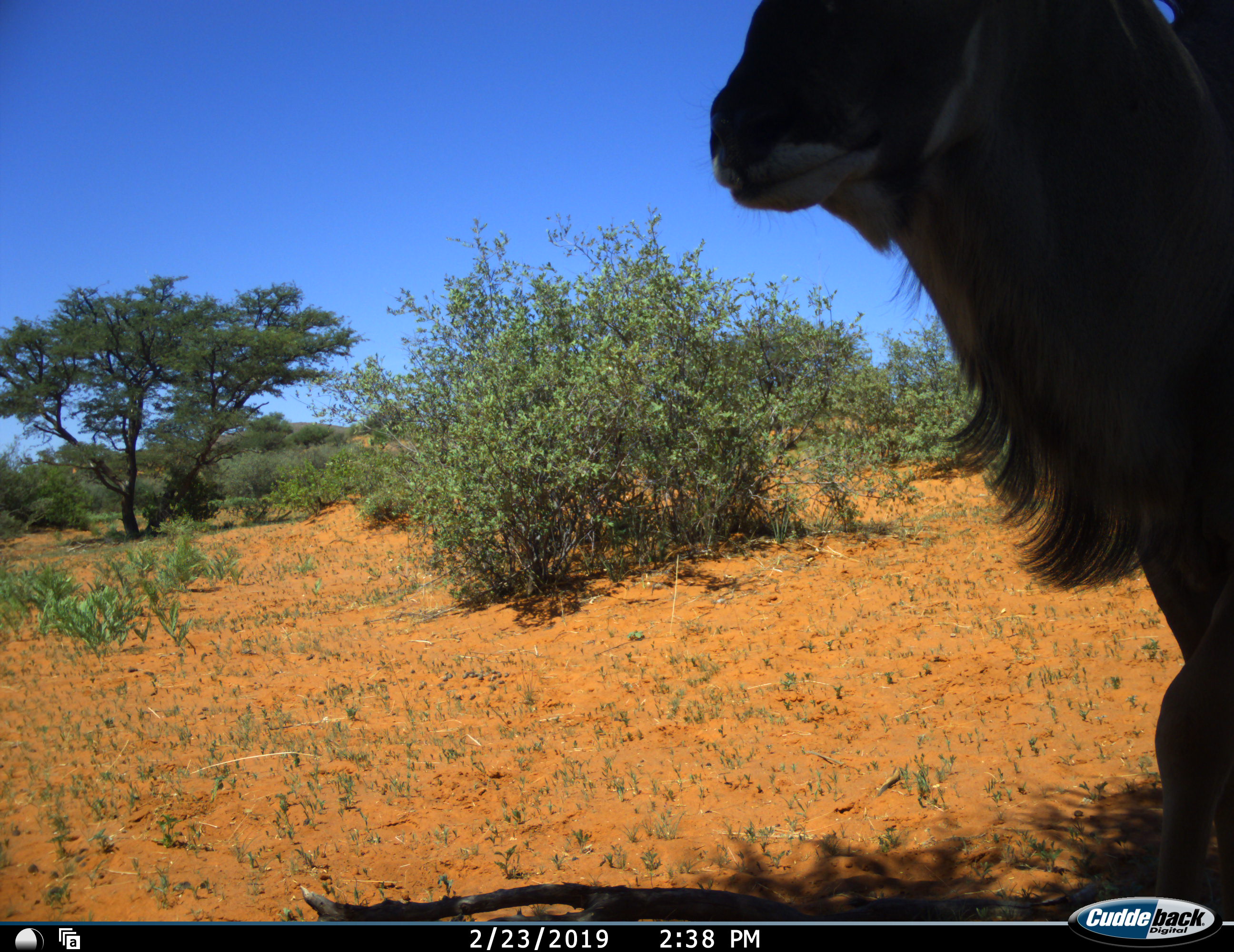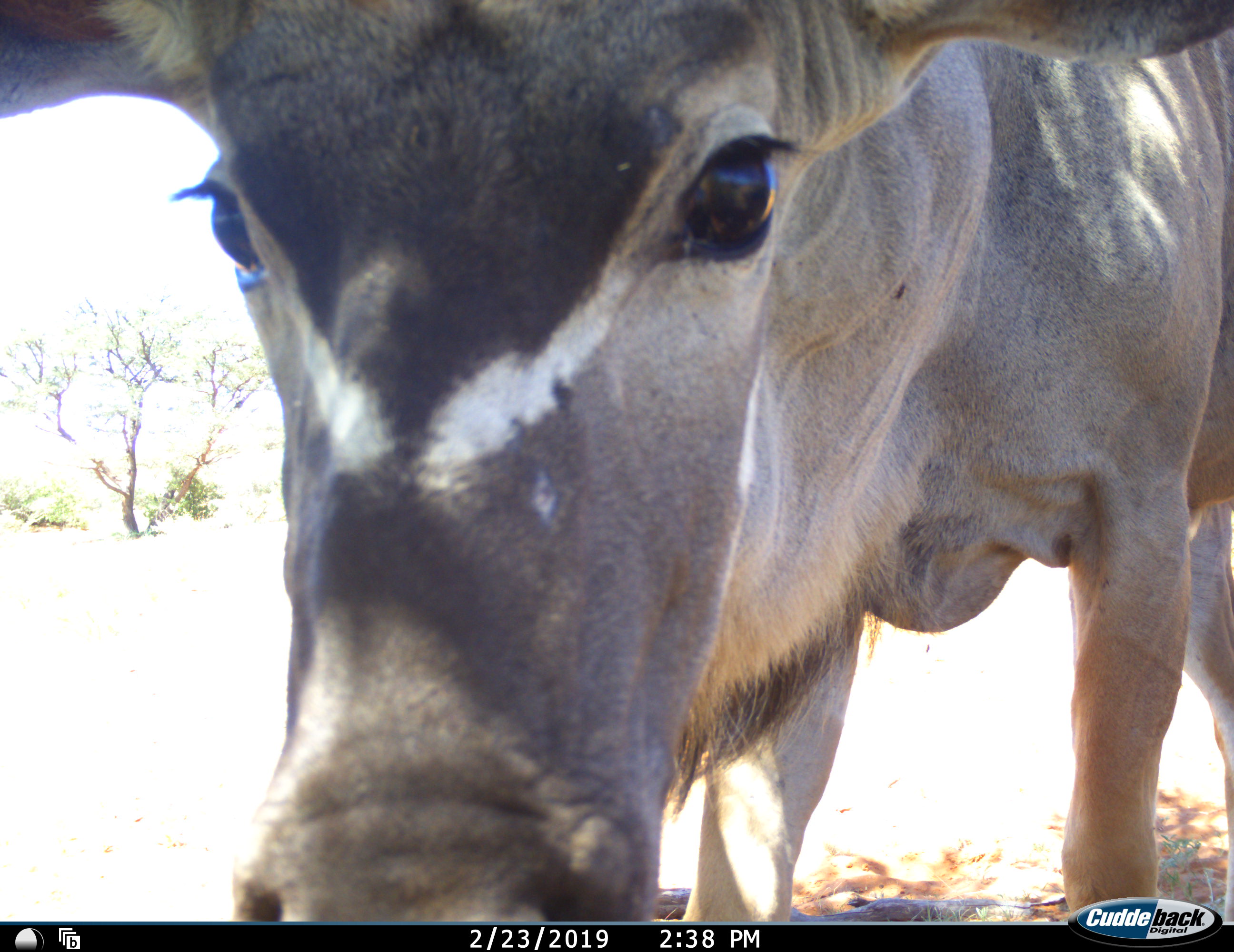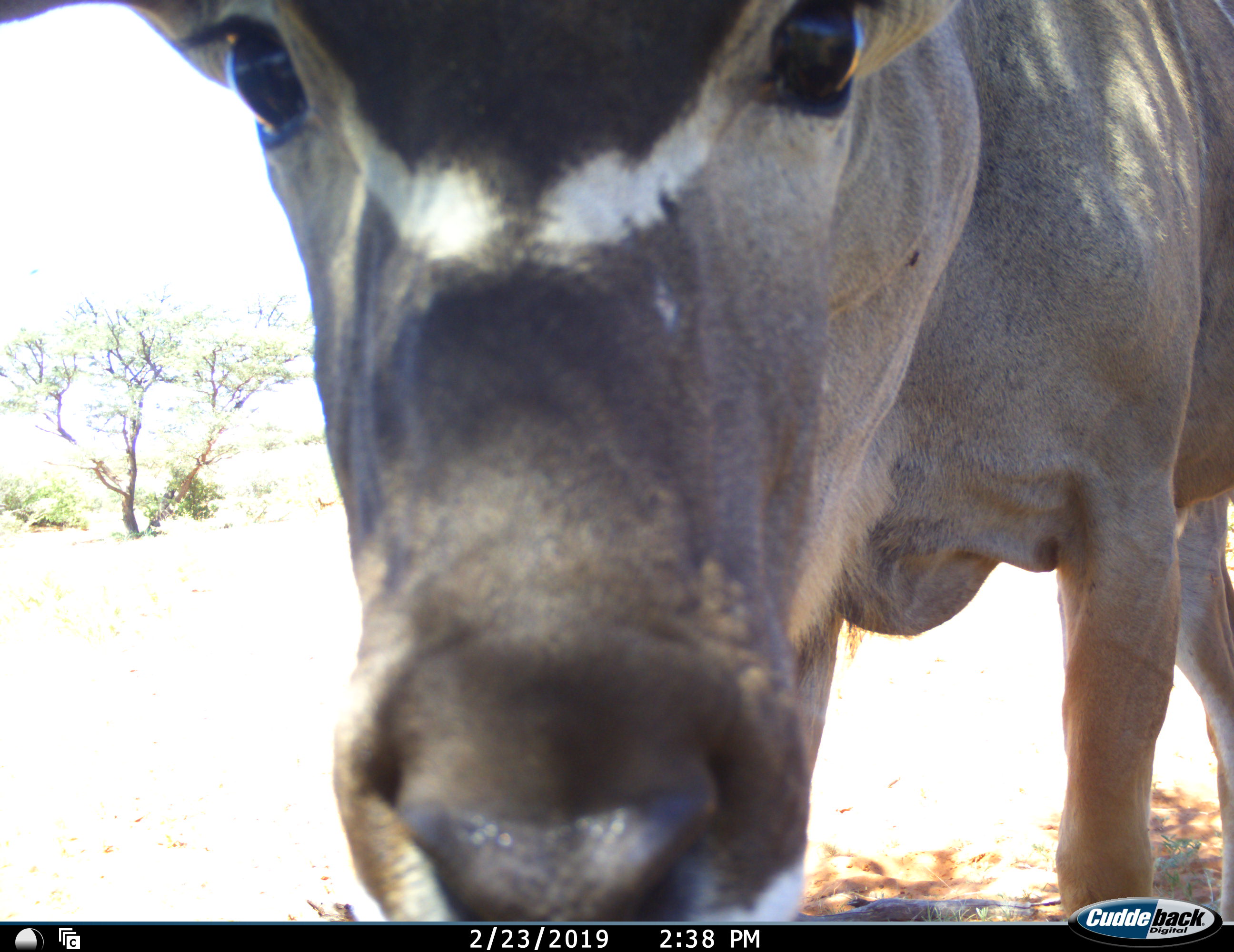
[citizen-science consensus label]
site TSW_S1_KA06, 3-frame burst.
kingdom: Animalia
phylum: Chordata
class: Mammalia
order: Artiodactyla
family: Bovidae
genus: Tragelaphus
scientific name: Tragelaphus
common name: kudu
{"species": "kudu (Tragelaphus)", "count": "1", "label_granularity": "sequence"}